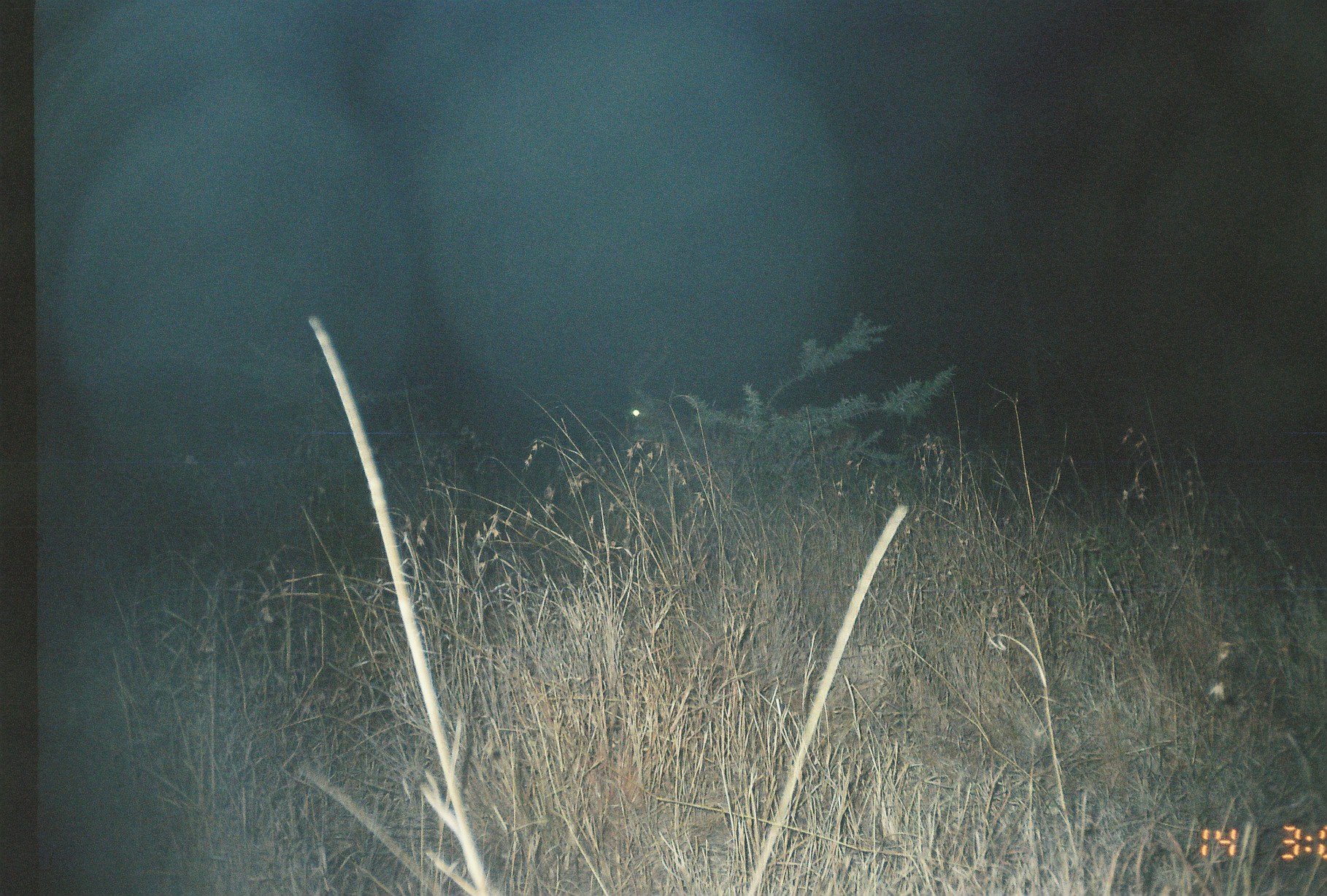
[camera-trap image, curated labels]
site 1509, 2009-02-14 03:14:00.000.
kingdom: Animalia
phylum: Chordata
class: Mammalia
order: Artiodactyla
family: Bovidae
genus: Aepyceros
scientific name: Aepyceros melampus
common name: impala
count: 1